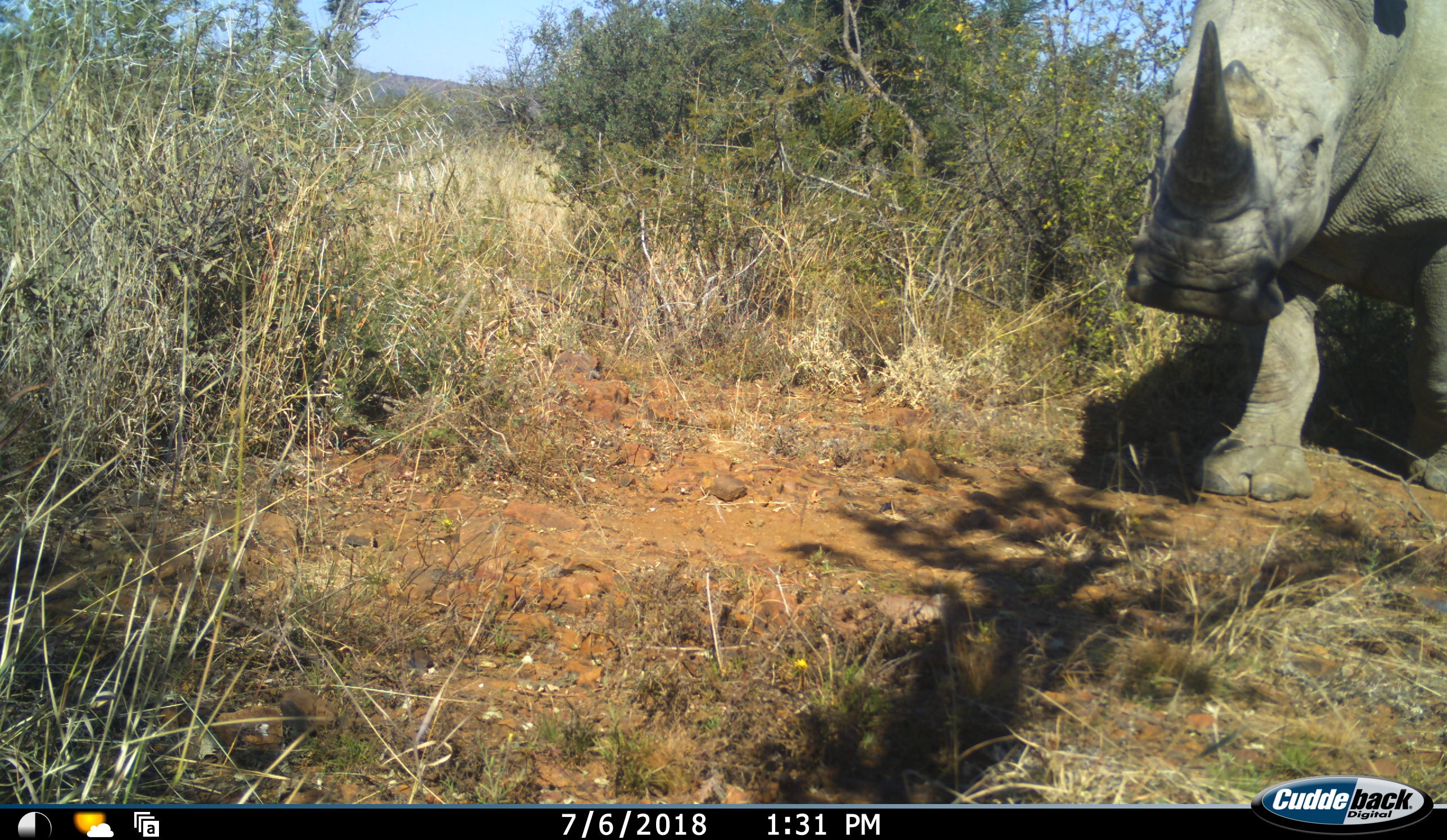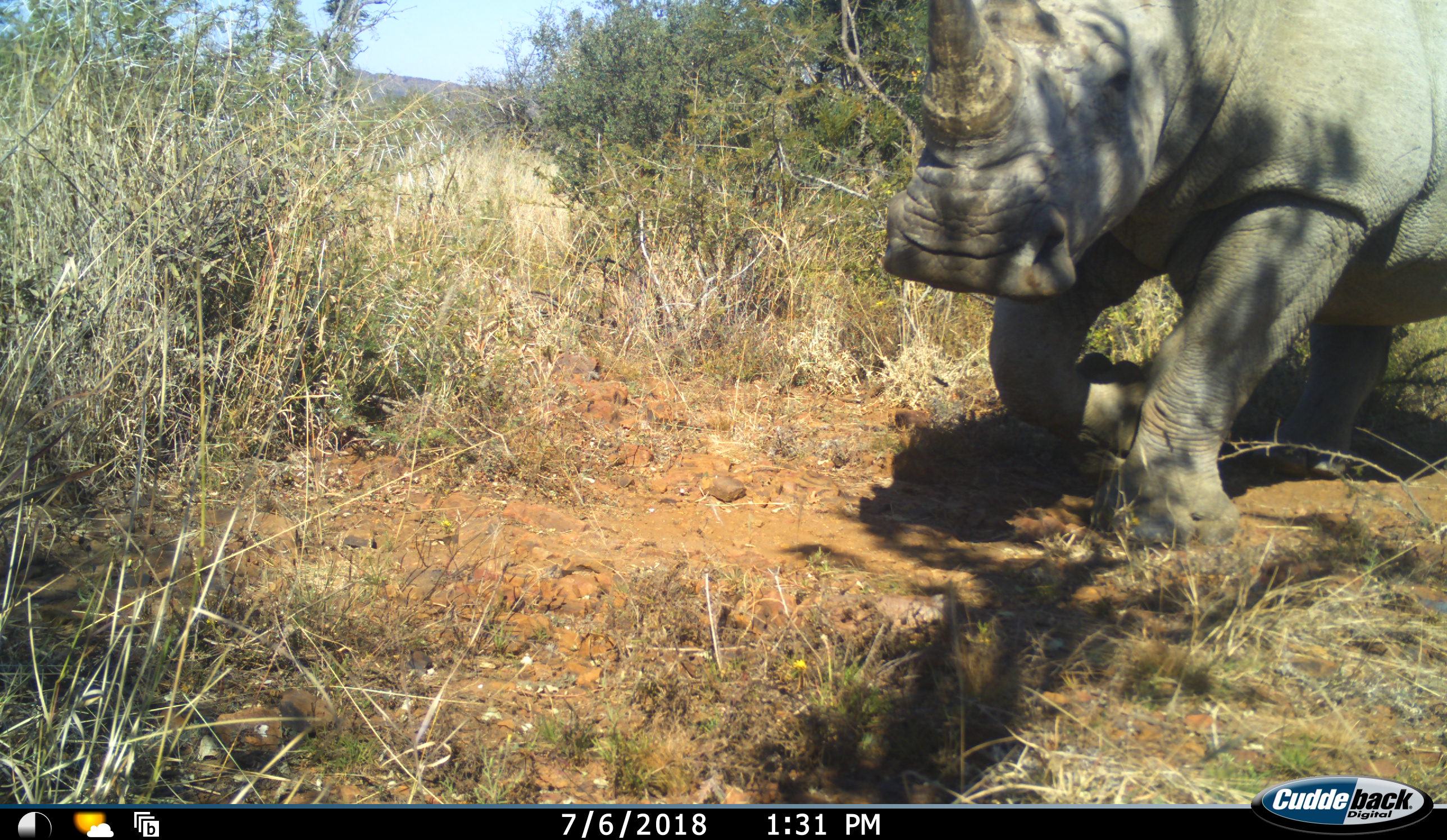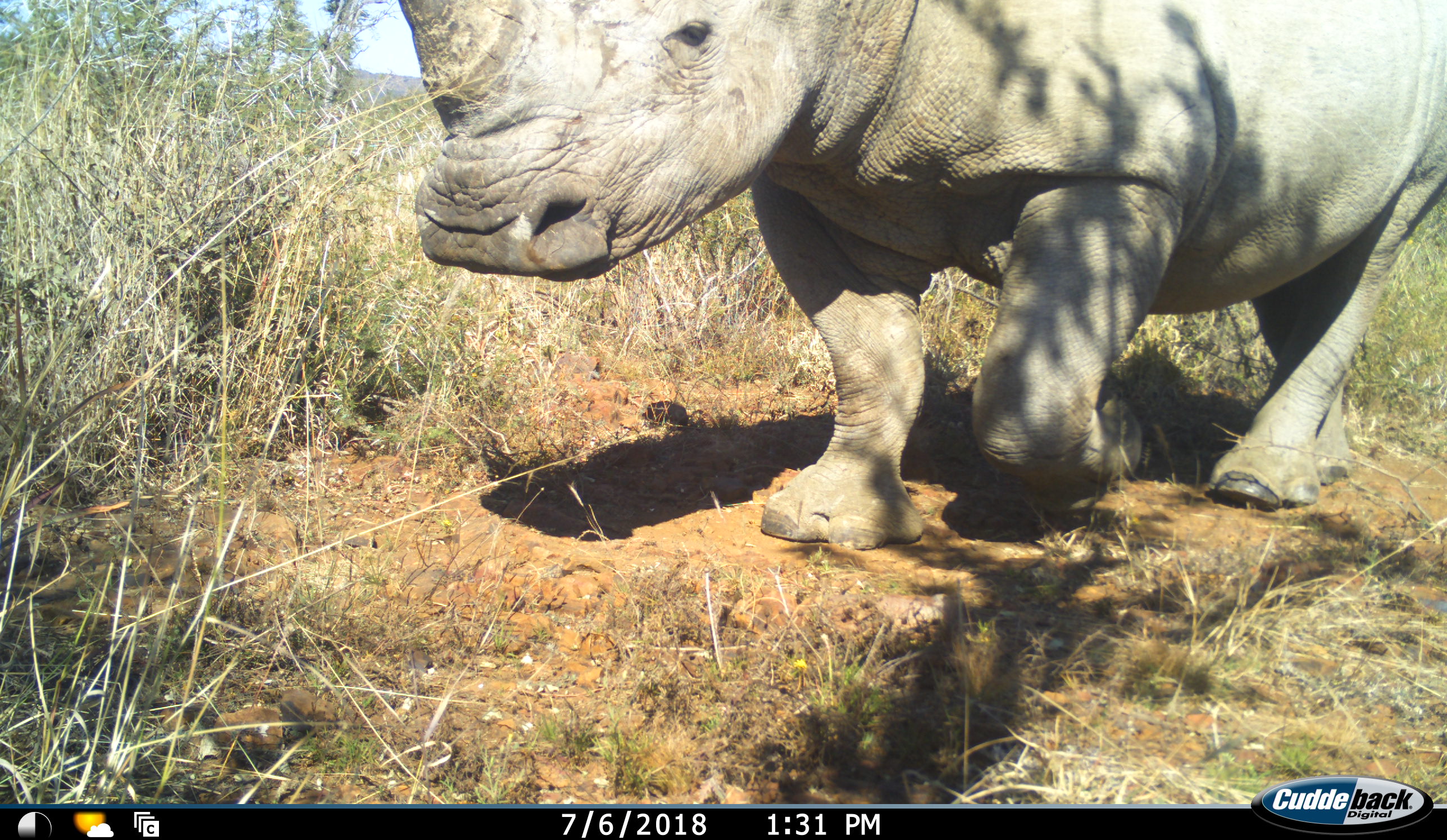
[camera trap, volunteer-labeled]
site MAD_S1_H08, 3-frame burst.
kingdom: Animalia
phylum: Chordata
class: Mammalia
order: Perissodactyla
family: Rhinocerotidae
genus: Ceratotherium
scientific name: Ceratotherium simum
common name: white rhinoceros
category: rhinoceroswhite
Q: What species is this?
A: Rhinoceroswhite (white rhinoceros) (Ceratotherium simum).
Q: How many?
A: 1.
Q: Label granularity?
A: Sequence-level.